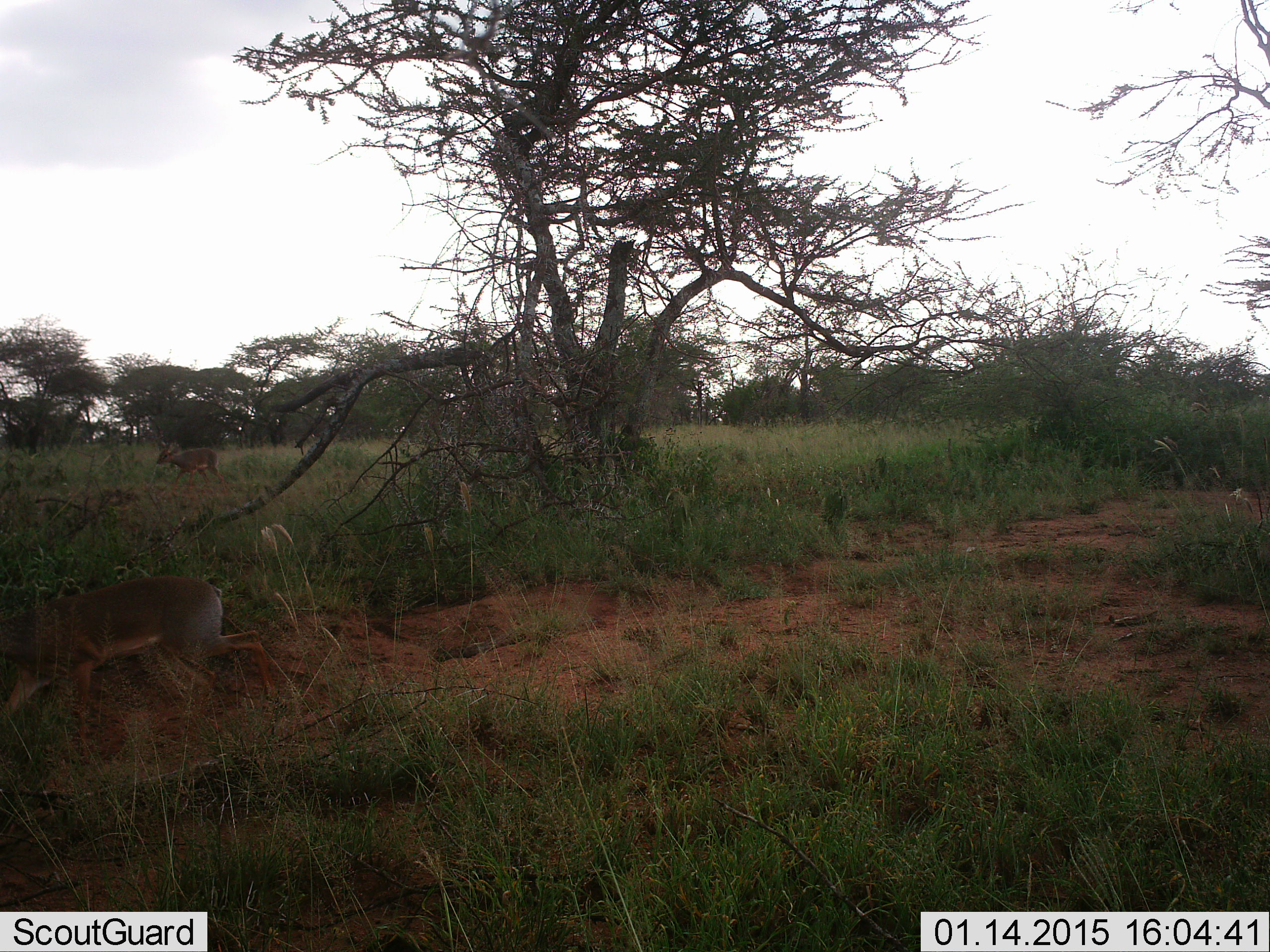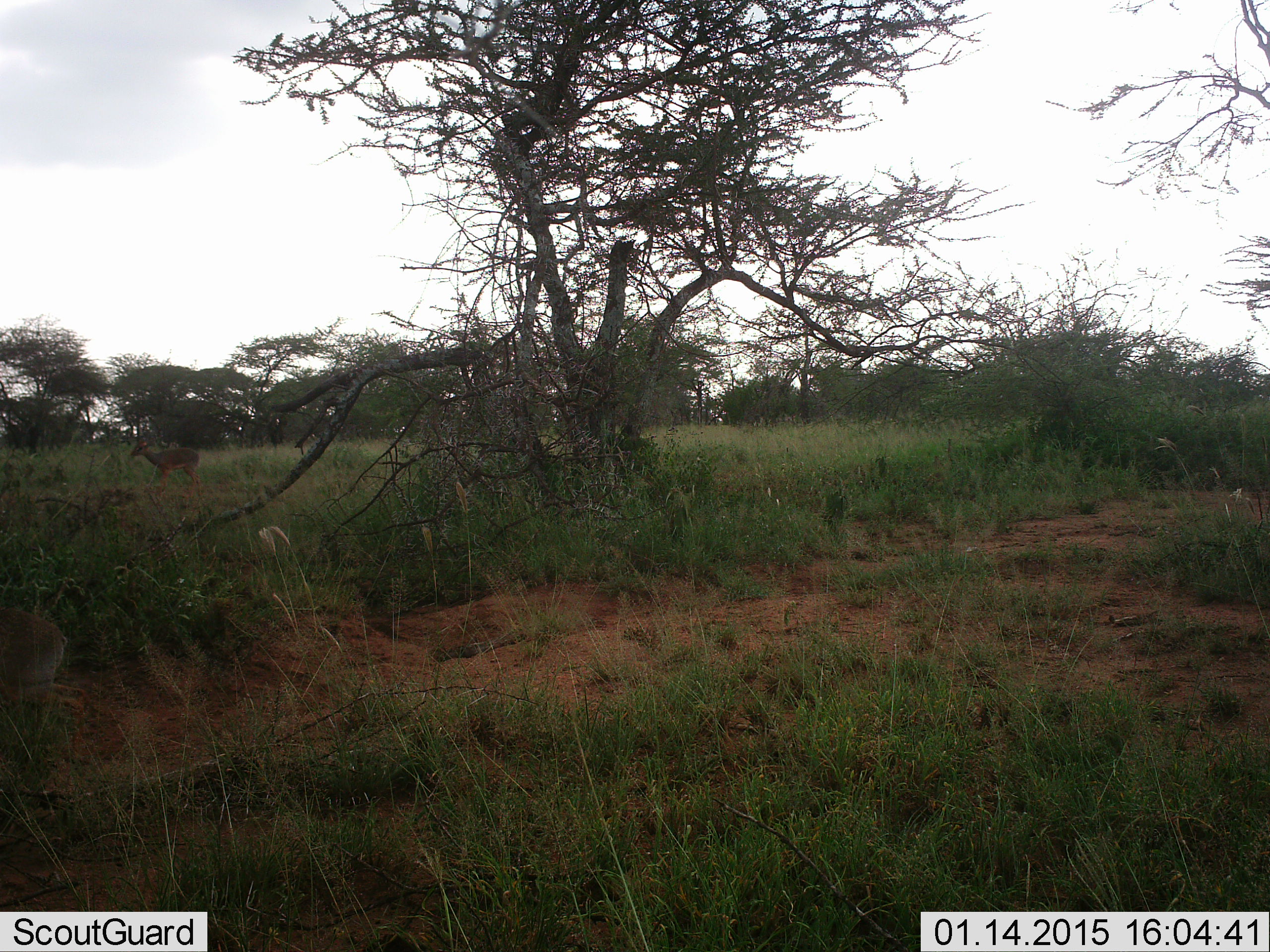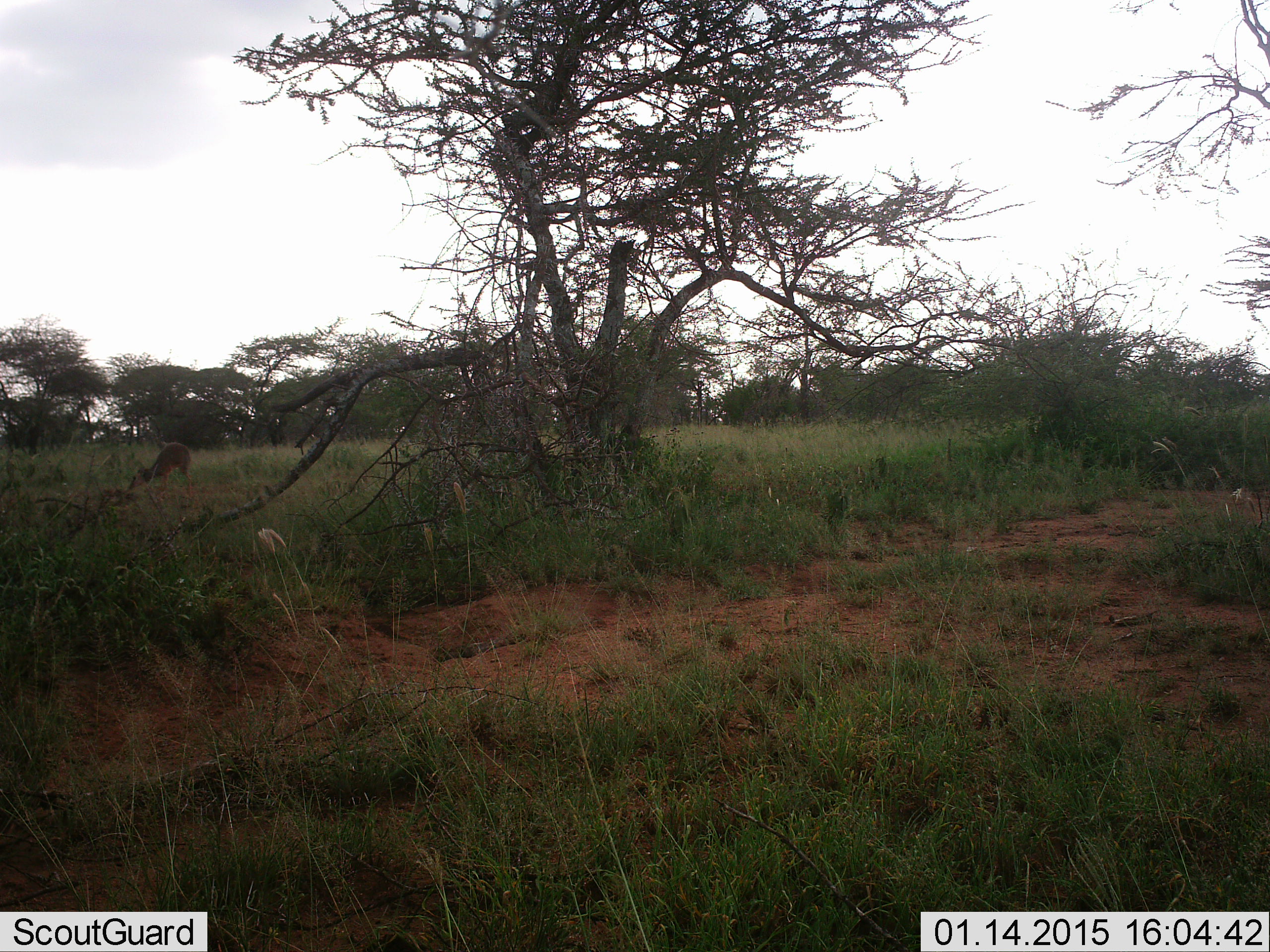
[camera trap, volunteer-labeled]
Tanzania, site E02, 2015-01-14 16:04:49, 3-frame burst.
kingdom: Animalia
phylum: Chordata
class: Mammalia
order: Artiodactyla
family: Bovidae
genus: Madoqua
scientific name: Madoqua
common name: dikdik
Dikdik (Madoqua), count 2. Behavior (volunteer vote fractions): standing 10%, resting 0%, moving 90%, interacting 0%. Young present (vote fraction): 0%. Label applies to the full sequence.